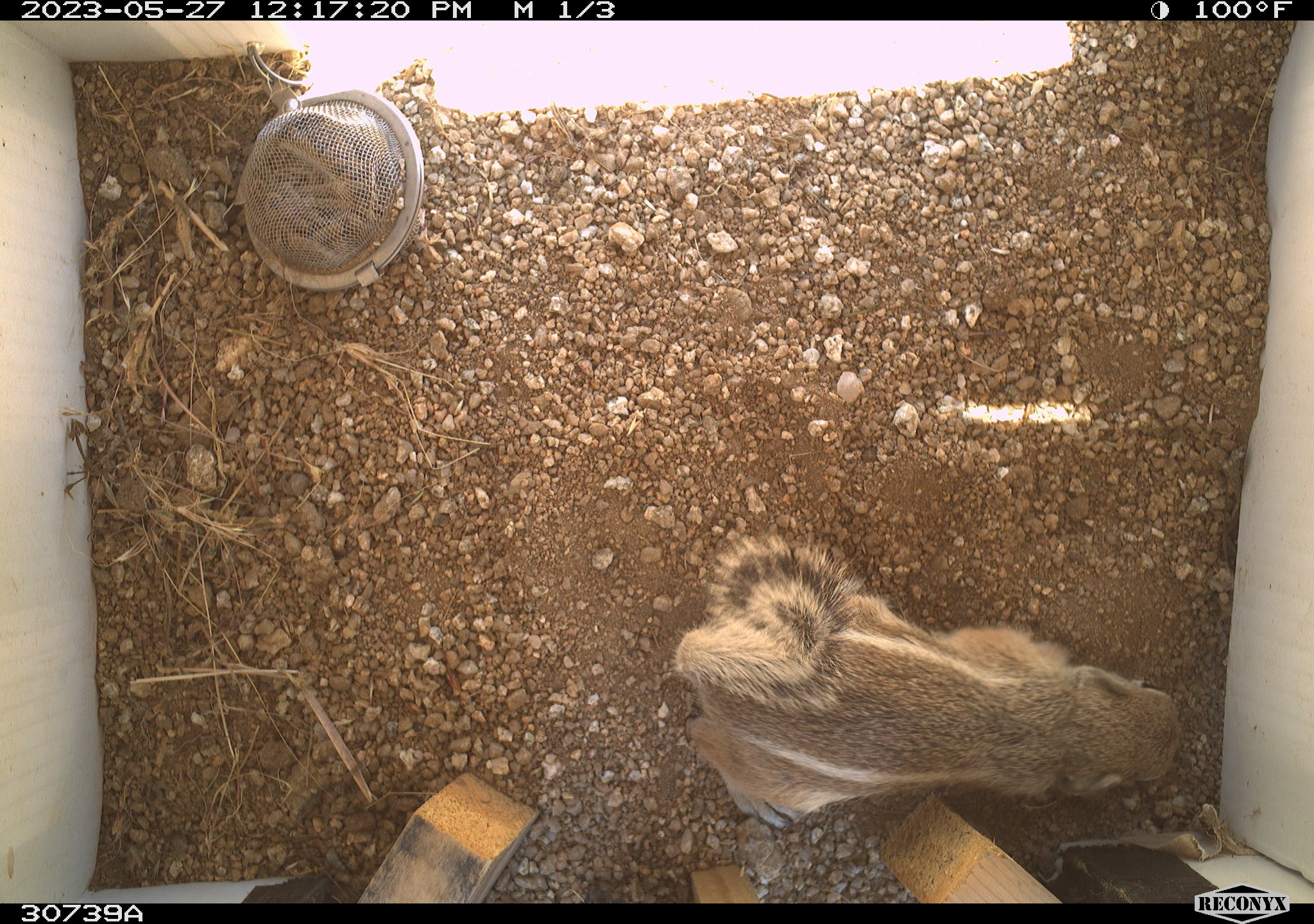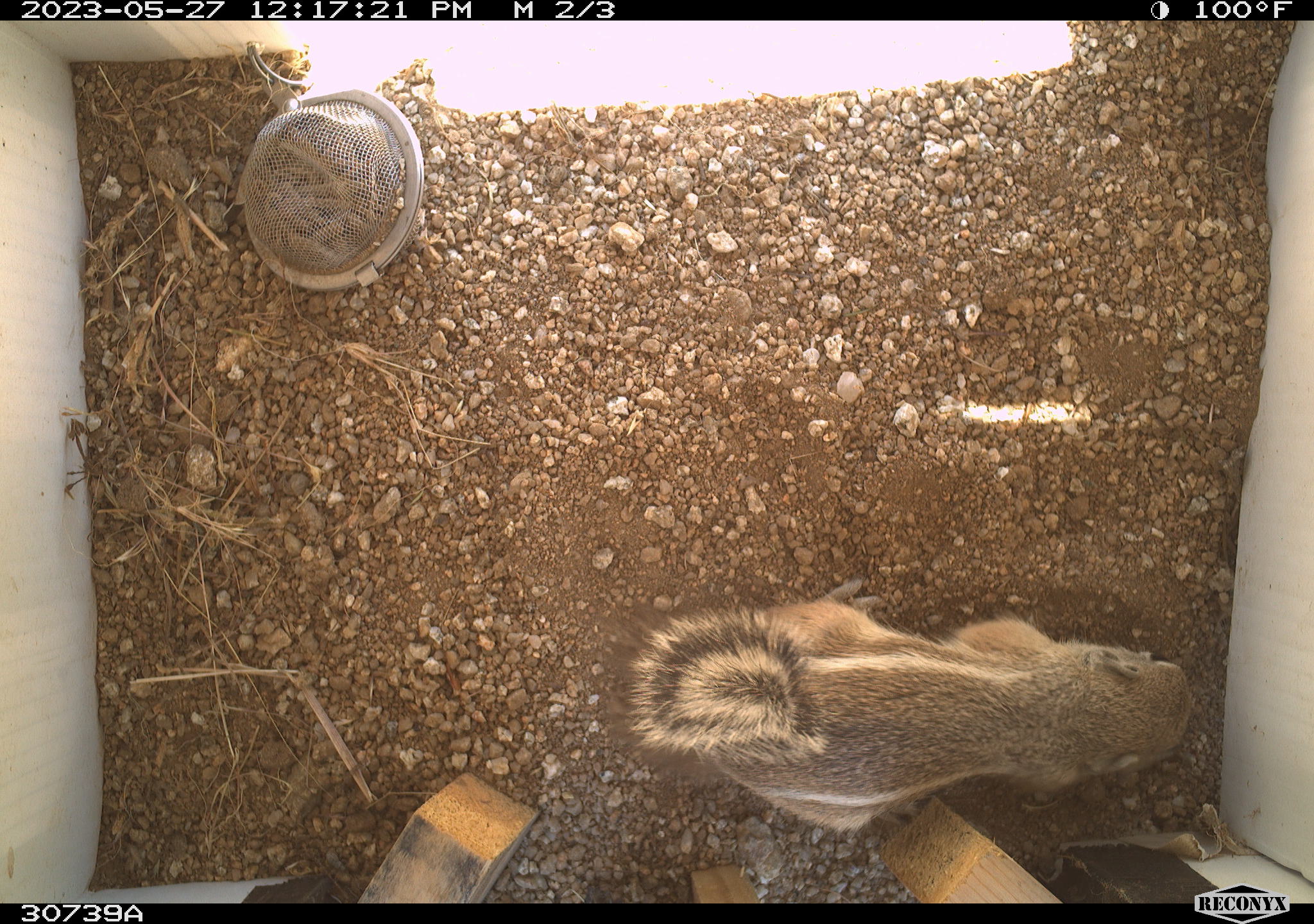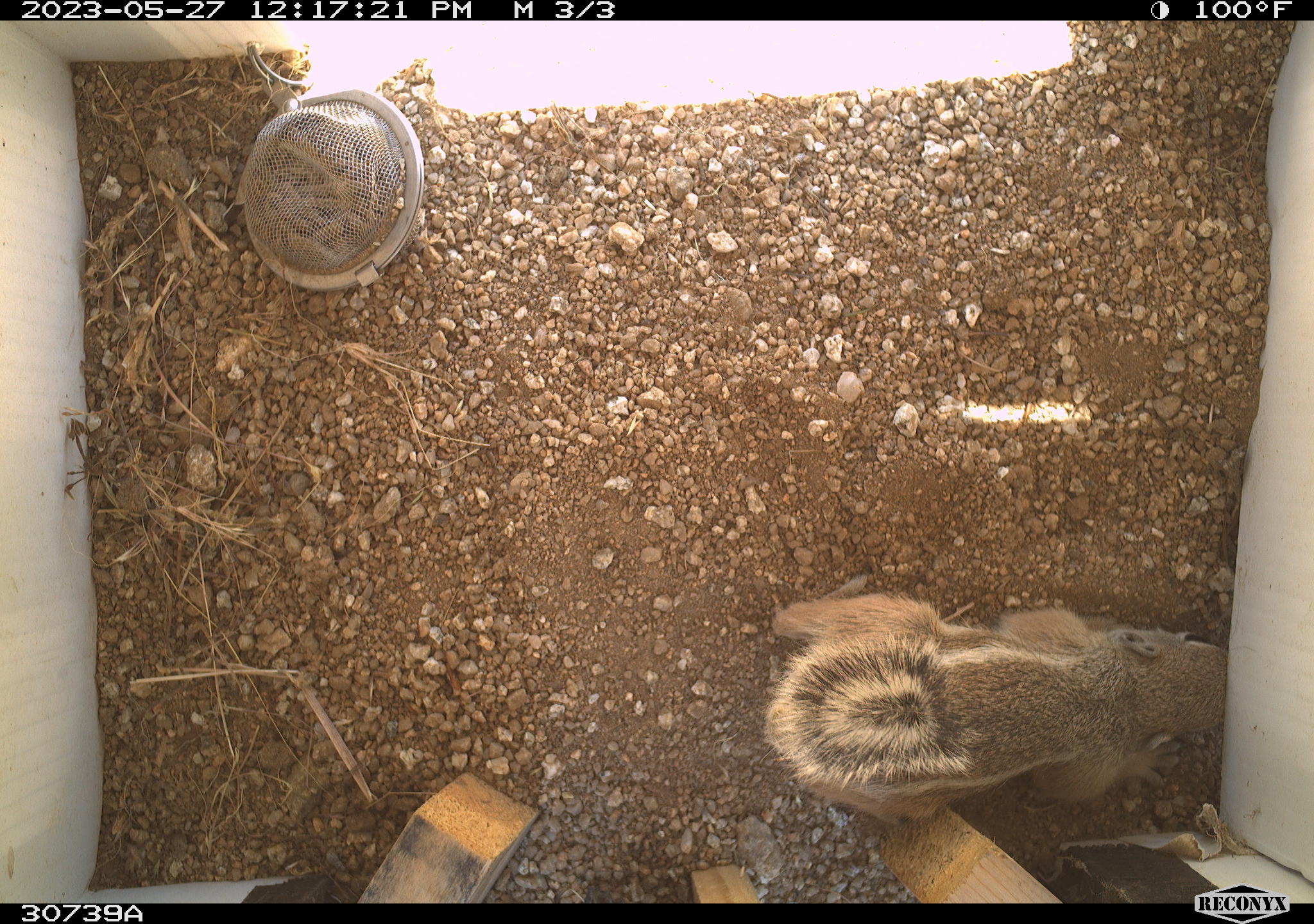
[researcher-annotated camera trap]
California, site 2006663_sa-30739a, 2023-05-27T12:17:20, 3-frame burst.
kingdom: Animalia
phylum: Chordata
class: Mammalia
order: Rodentia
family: Sciuridae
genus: Ammospermophilus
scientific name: Ammospermophilus leucurus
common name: white-tailed antelope squirrel